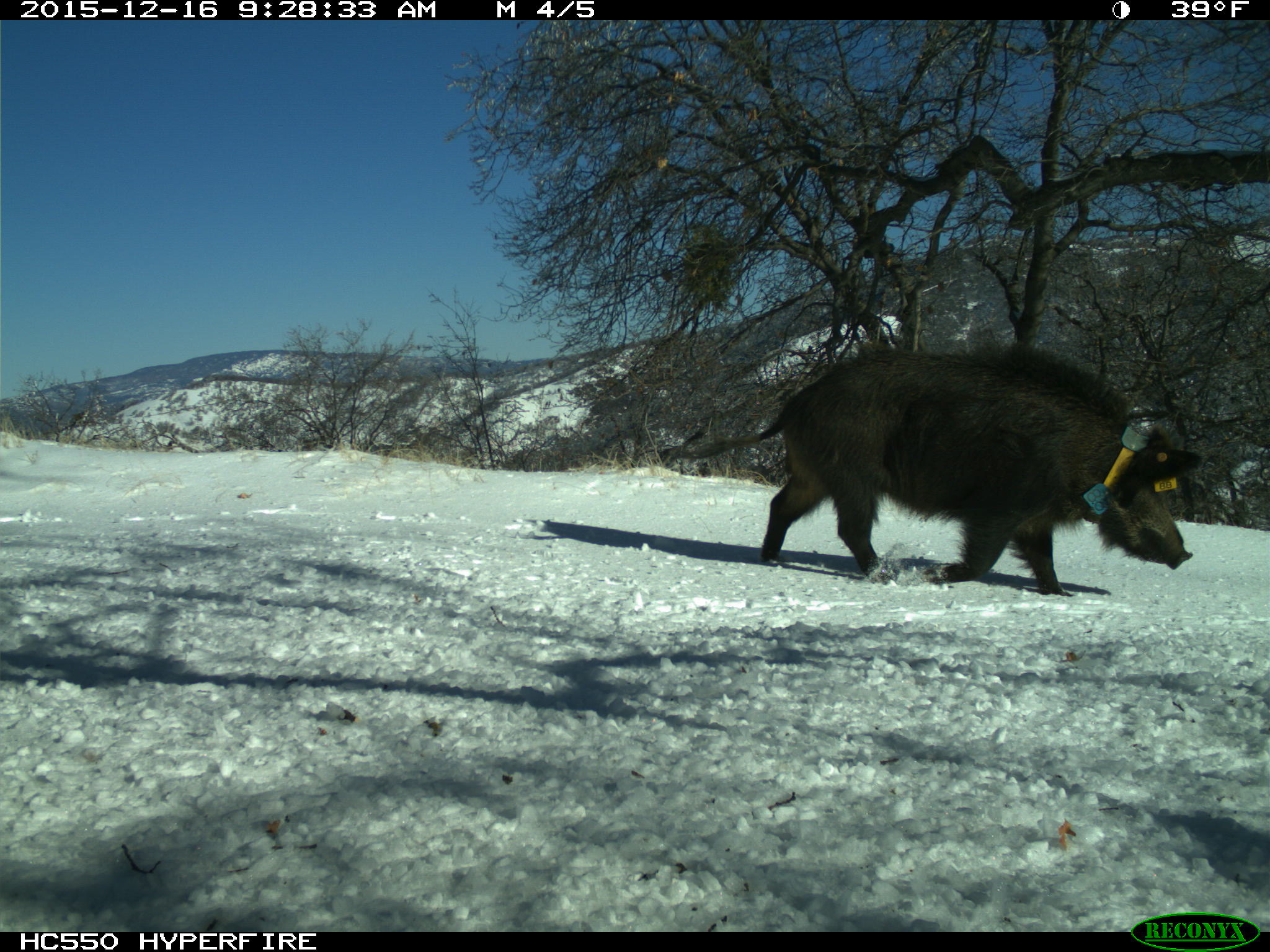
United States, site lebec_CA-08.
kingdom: Animalia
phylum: Chordata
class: Mammalia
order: Artiodactyla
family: Suidae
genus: Sus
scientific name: Sus scrofa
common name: wild boar